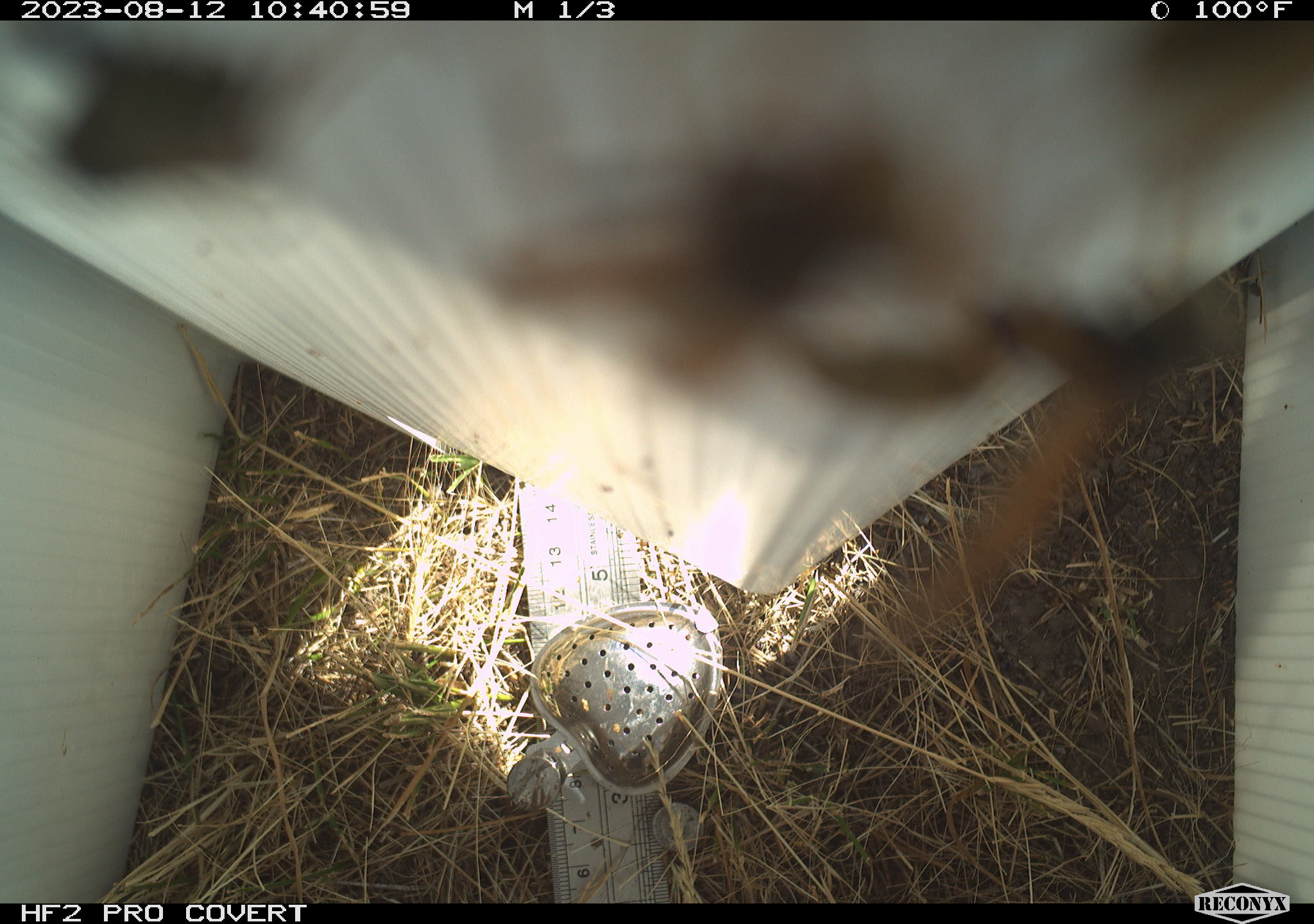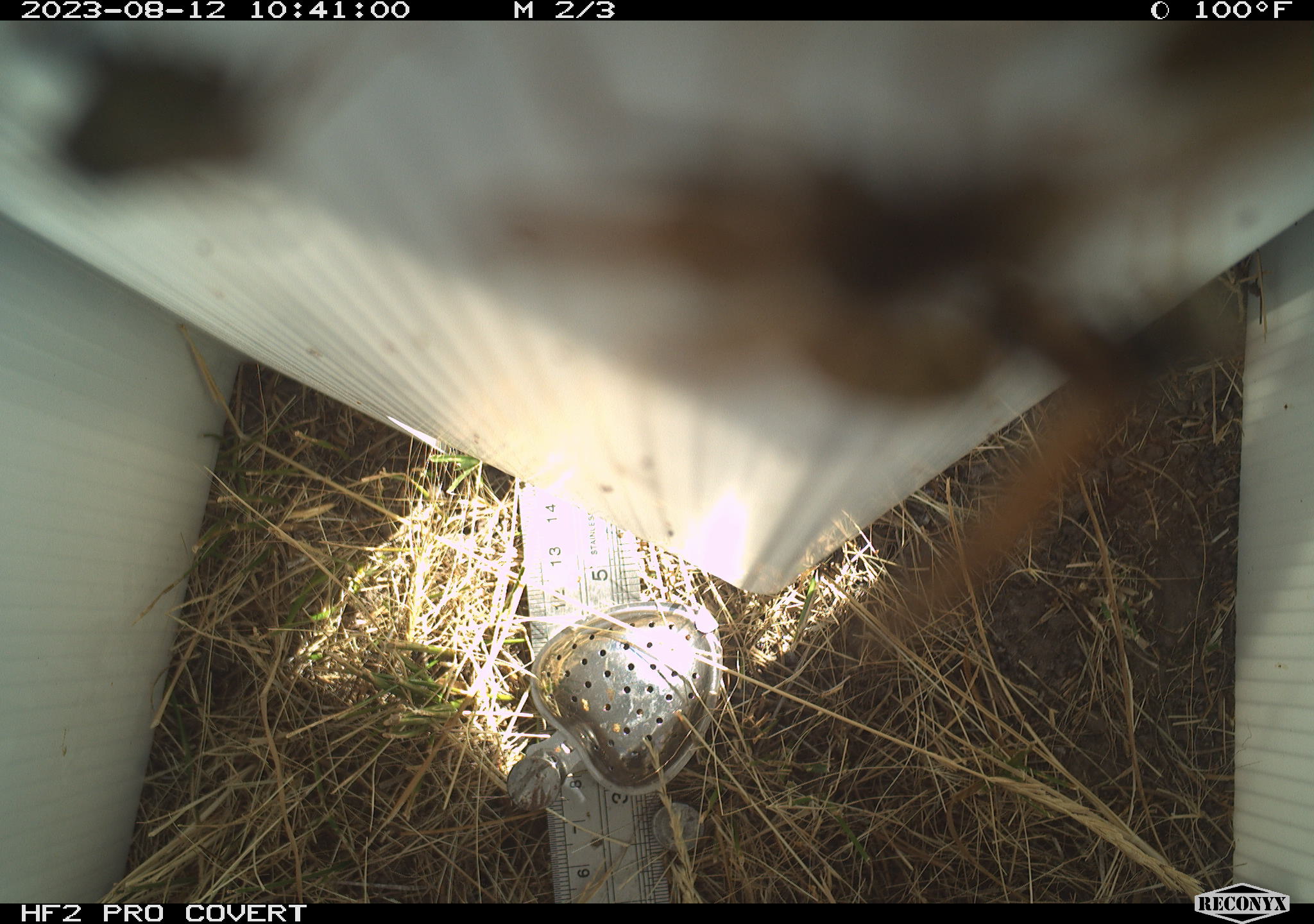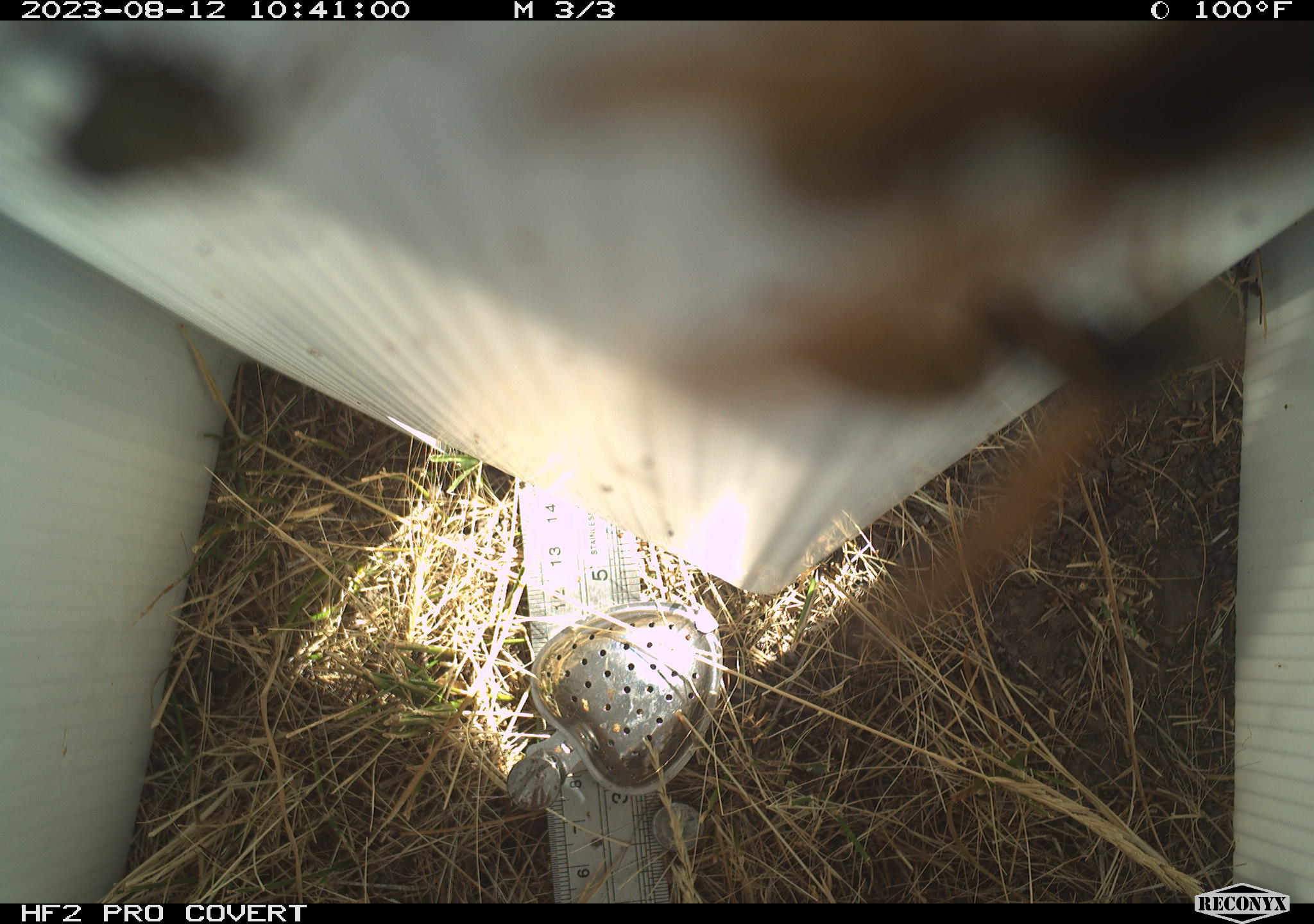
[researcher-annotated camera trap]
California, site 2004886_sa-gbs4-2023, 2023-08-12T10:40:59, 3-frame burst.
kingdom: Animalia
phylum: Arthropoda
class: Insecta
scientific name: Insecta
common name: insect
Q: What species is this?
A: Insect (Insecta).